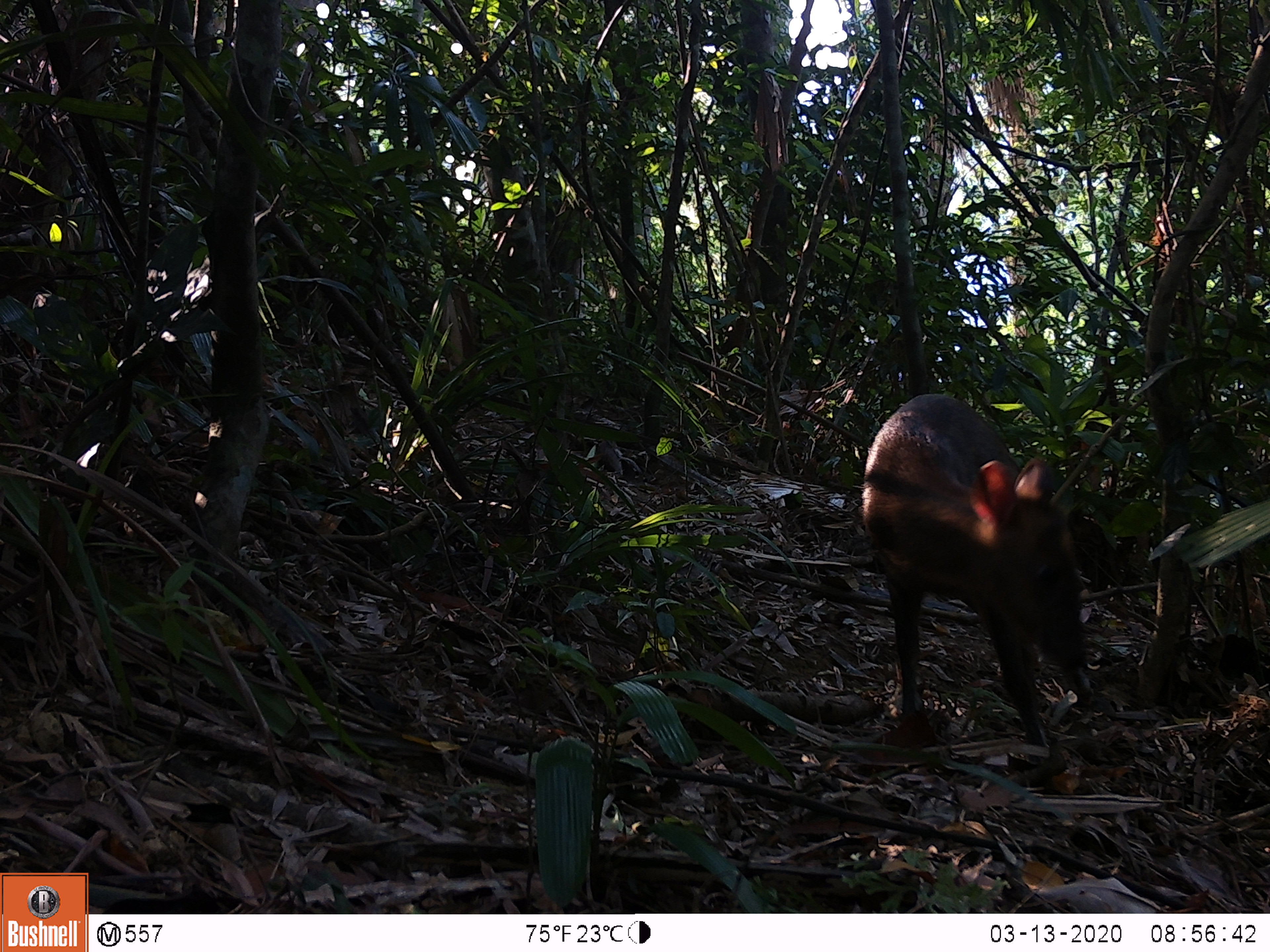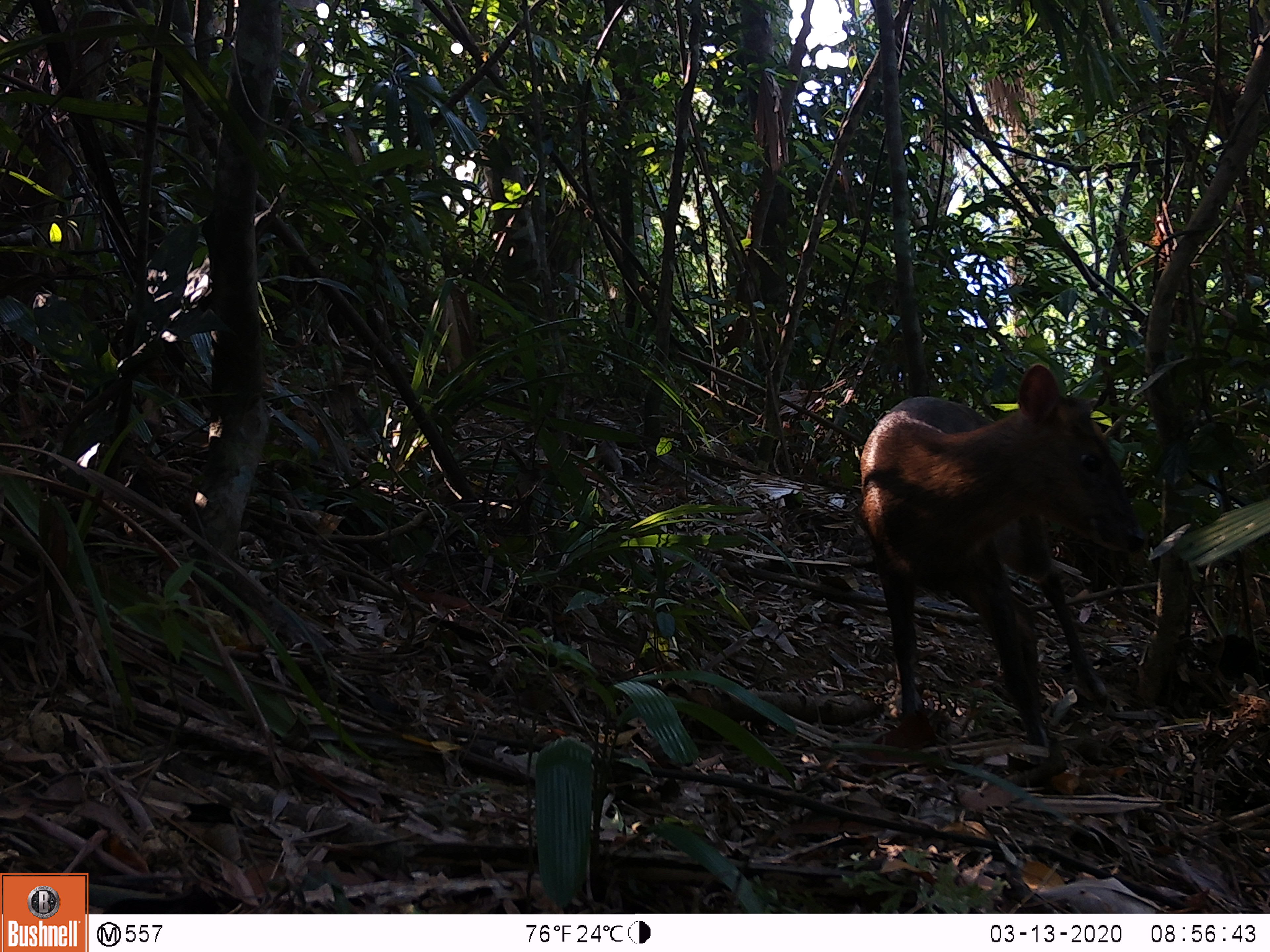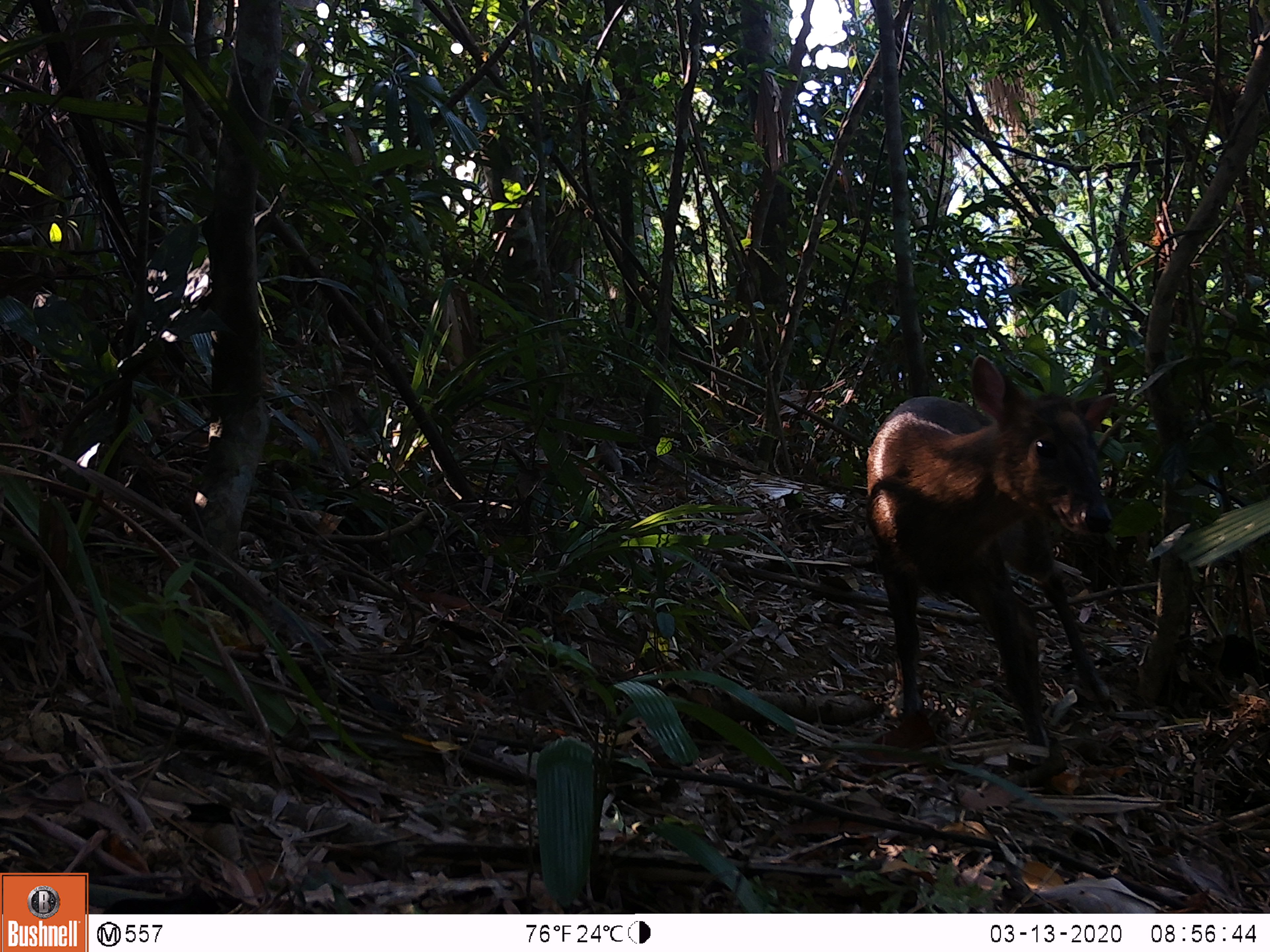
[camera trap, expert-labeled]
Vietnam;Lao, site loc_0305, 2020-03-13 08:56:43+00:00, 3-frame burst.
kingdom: Animalia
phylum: Chordata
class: Mammalia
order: Artiodactyla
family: Cervidae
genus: Muntiacus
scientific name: Muntiacus rooseveltorum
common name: roosevelt's muntjac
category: roosevelts muntjac group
Roosevelts muntjac group (roosevelt's muntjac) (Muntiacus rooseveltorum). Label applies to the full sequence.